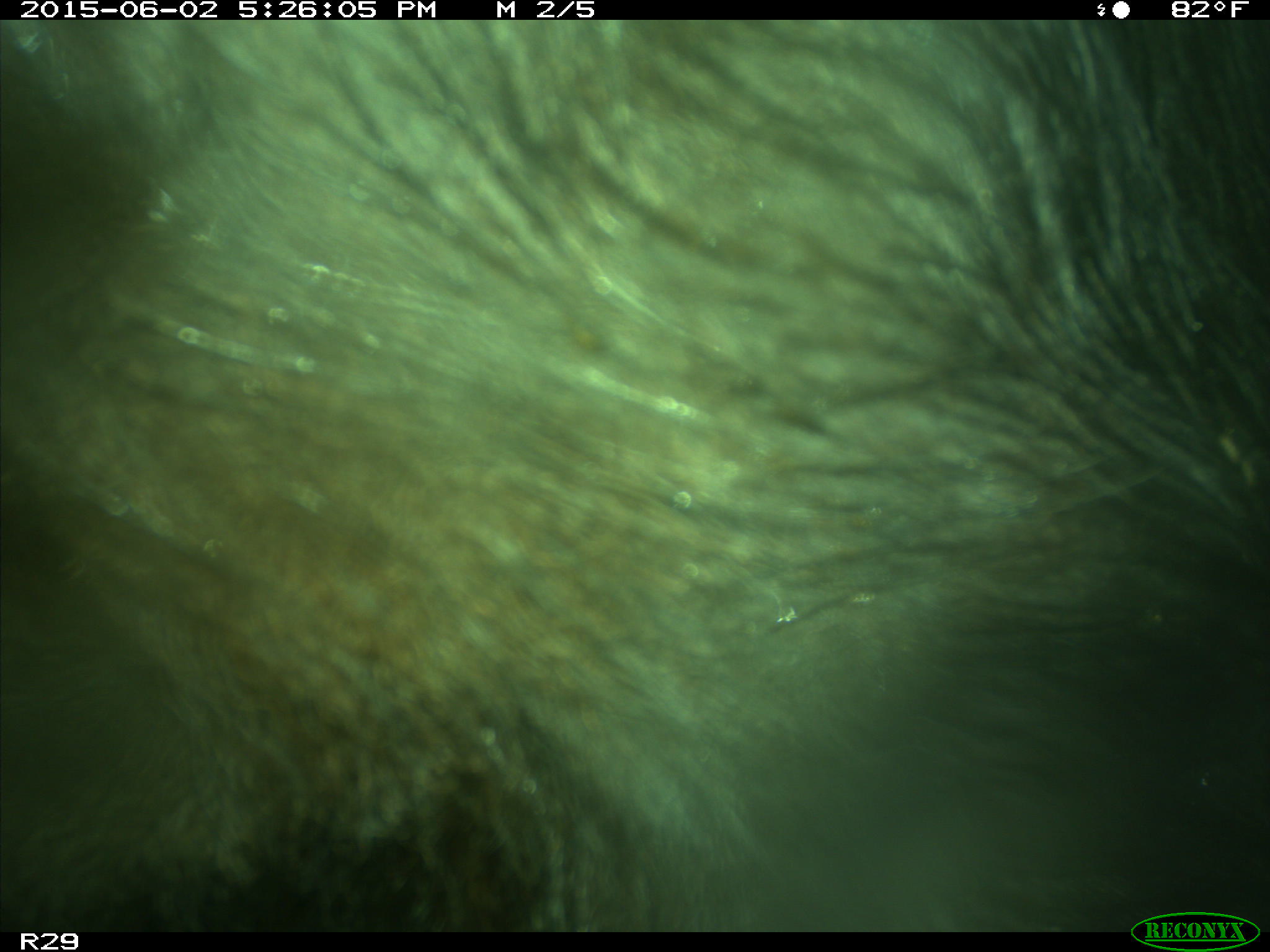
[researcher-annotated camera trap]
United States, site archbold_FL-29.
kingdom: Animalia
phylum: Chordata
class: Mammalia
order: Artiodactyla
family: Bovidae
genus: Bos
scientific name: Bos taurus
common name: domestic cow